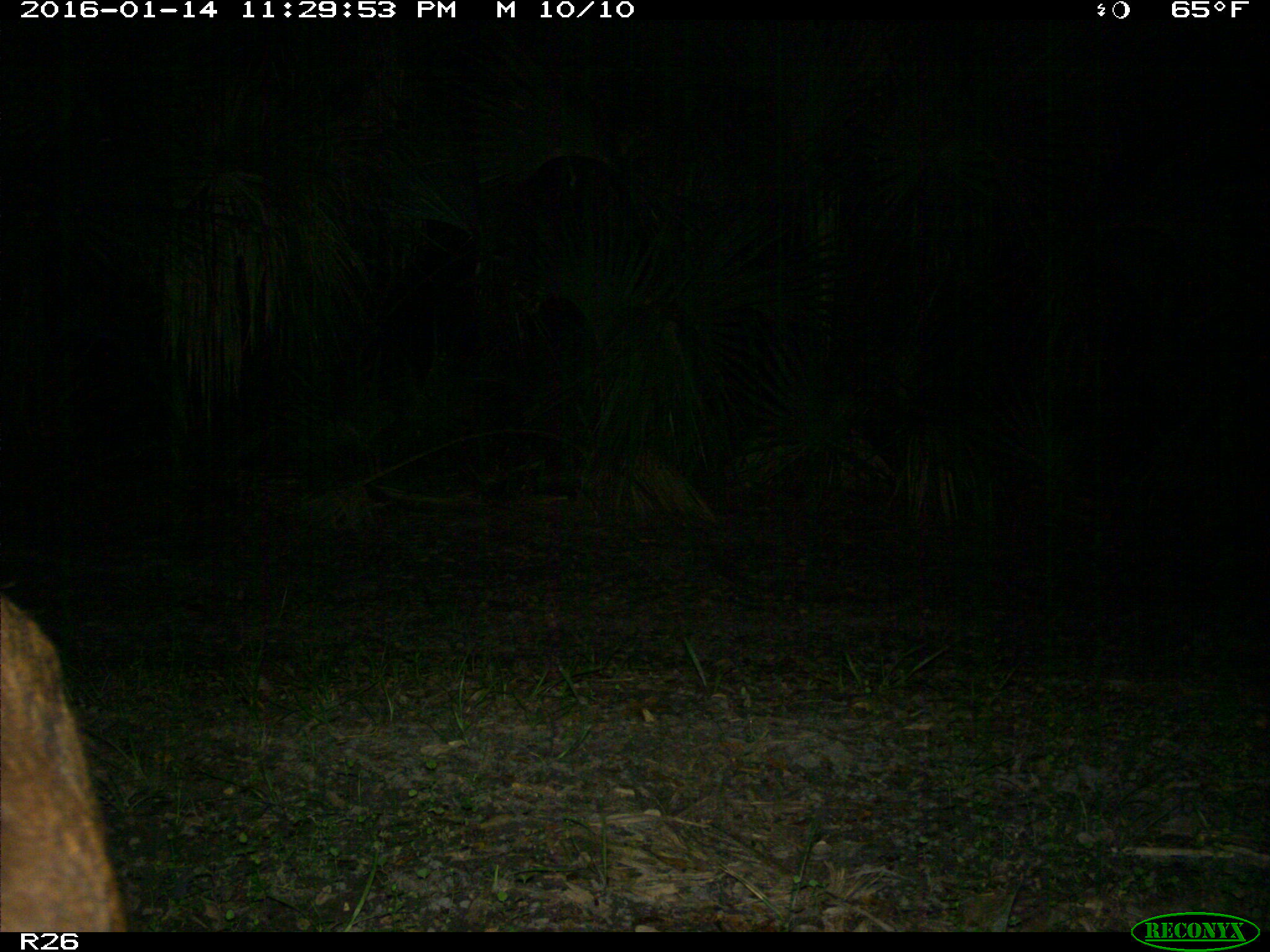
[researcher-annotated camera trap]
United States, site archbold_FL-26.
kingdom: Animalia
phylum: Chordata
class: Mammalia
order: Artiodactyla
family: Suidae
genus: Sus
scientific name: Sus scrofa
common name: wild boar